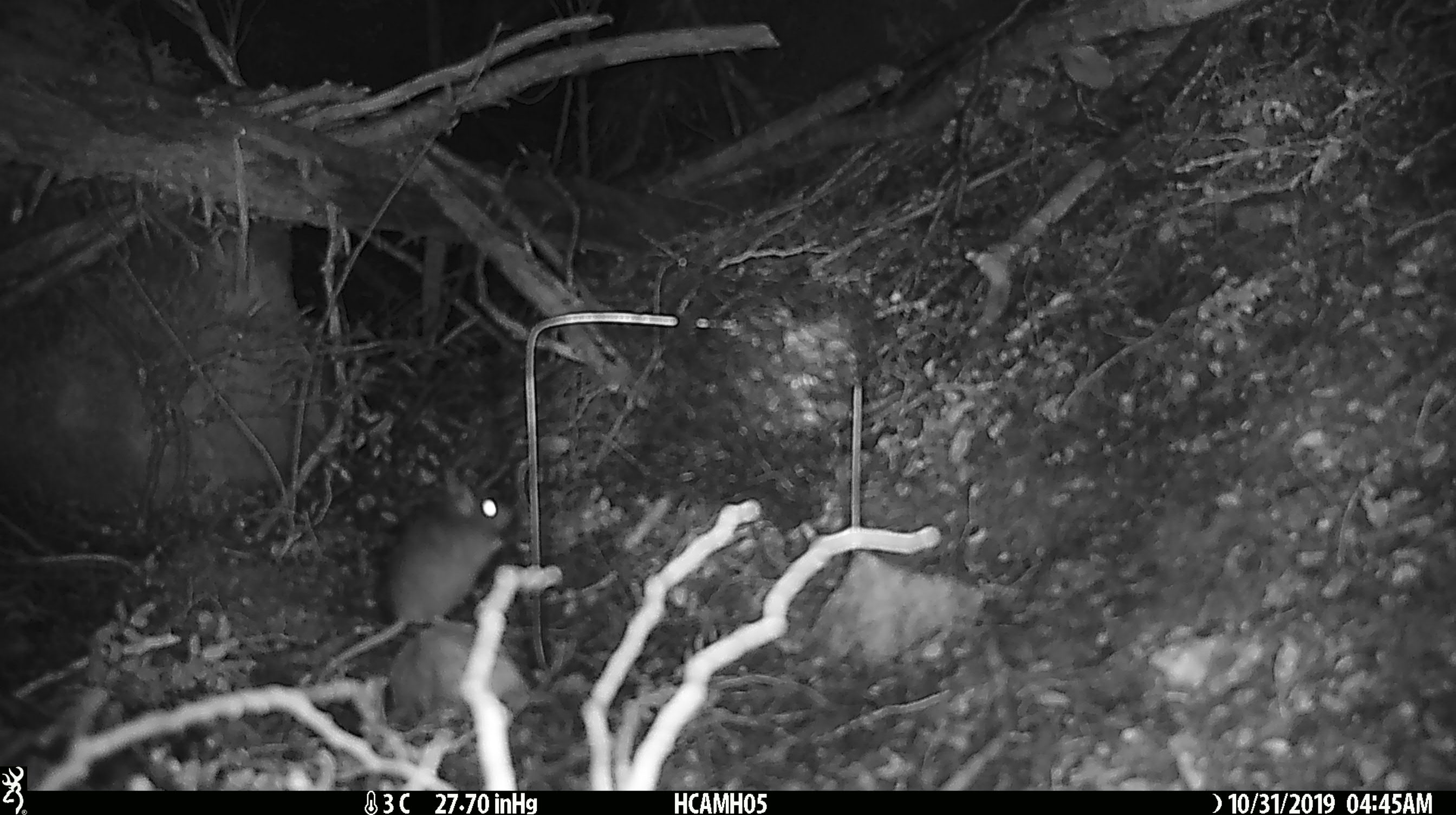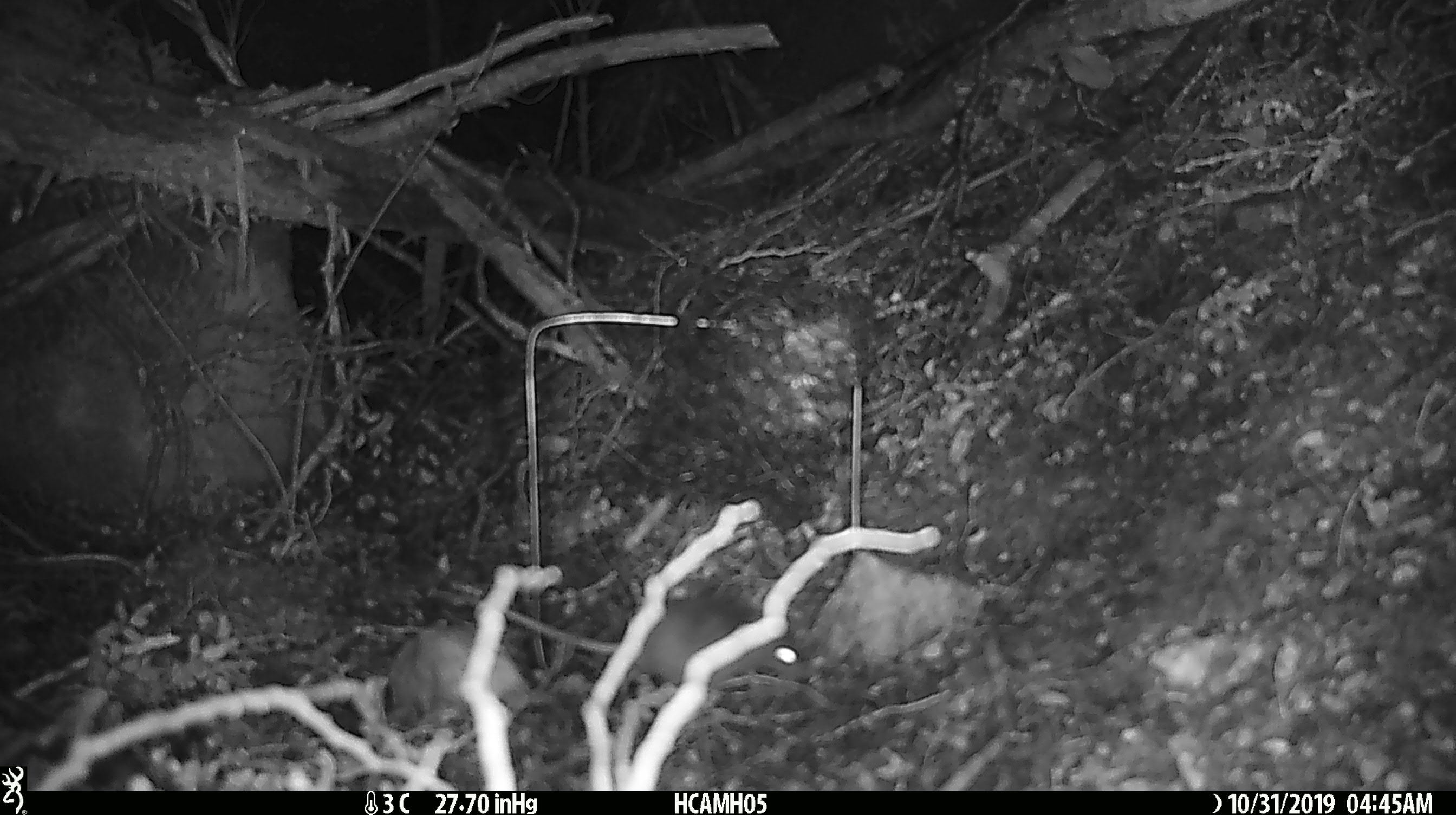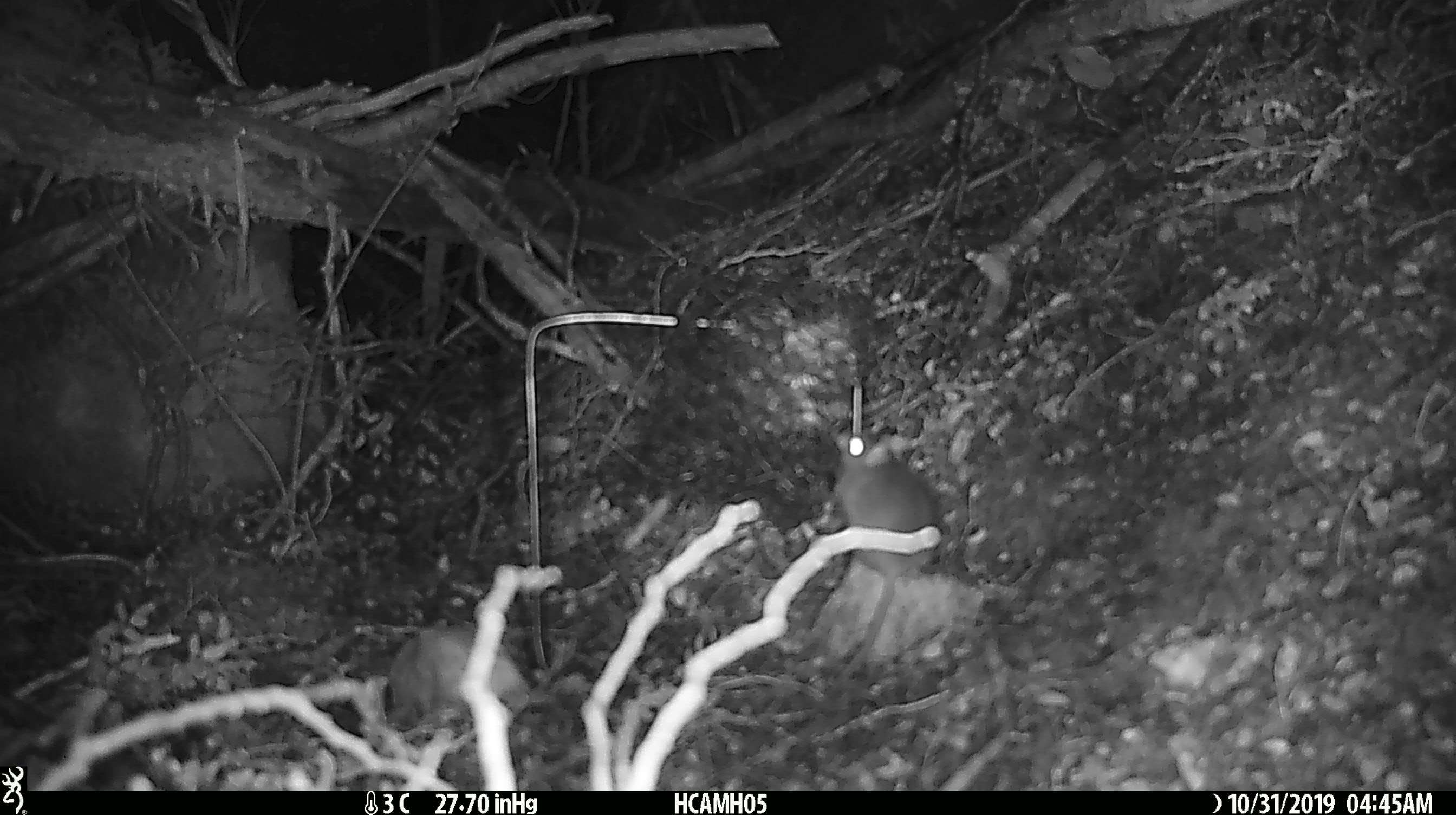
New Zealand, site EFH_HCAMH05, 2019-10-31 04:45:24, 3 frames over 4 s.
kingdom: Animalia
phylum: Chordata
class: Mammalia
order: Rodentia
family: Muridae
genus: Mus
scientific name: Mus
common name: mouse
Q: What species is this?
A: Mouse (Mus).